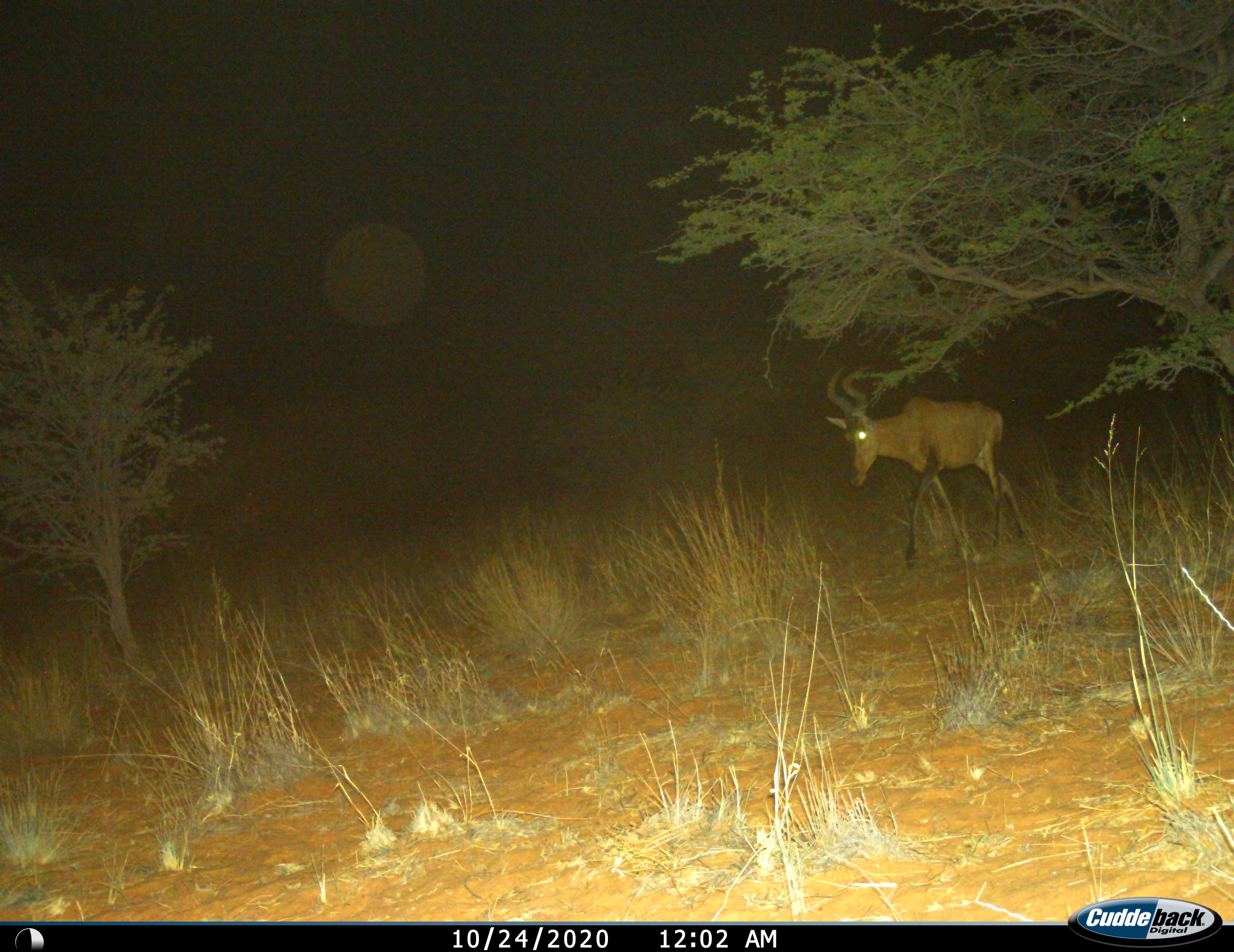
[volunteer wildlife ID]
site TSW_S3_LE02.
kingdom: Animalia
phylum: Chordata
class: Mammalia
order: Artiodactyla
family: Bovidae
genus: Alcelaphus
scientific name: Alcelaphus buselaphus caama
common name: red hartebeest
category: hartebeestred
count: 1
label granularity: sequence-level